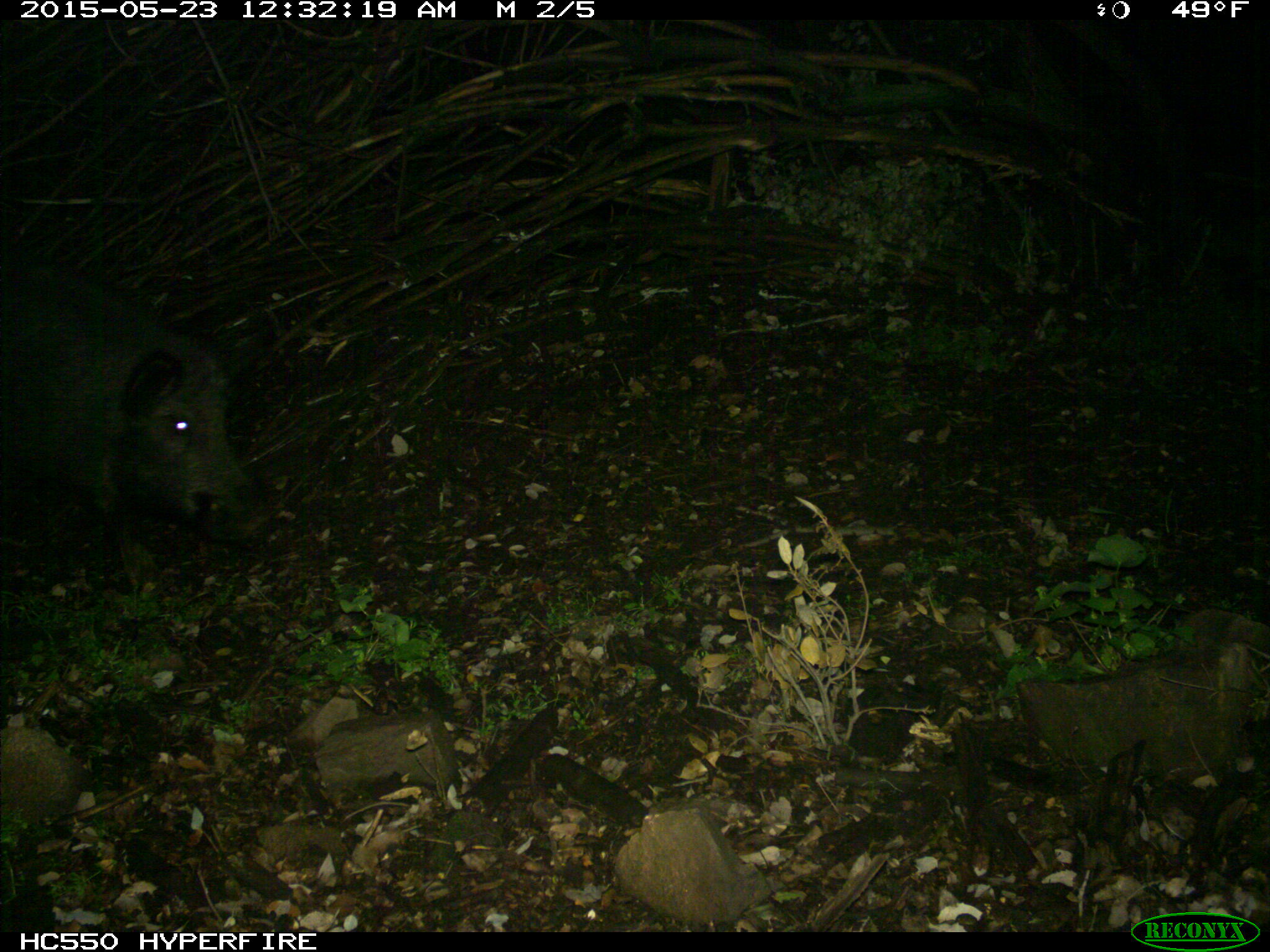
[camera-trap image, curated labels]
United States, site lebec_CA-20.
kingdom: Animalia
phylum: Chordata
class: Mammalia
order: Artiodactyla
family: Suidae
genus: Sus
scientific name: Sus scrofa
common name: wild boar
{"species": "Sus scrofa (wild boar)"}